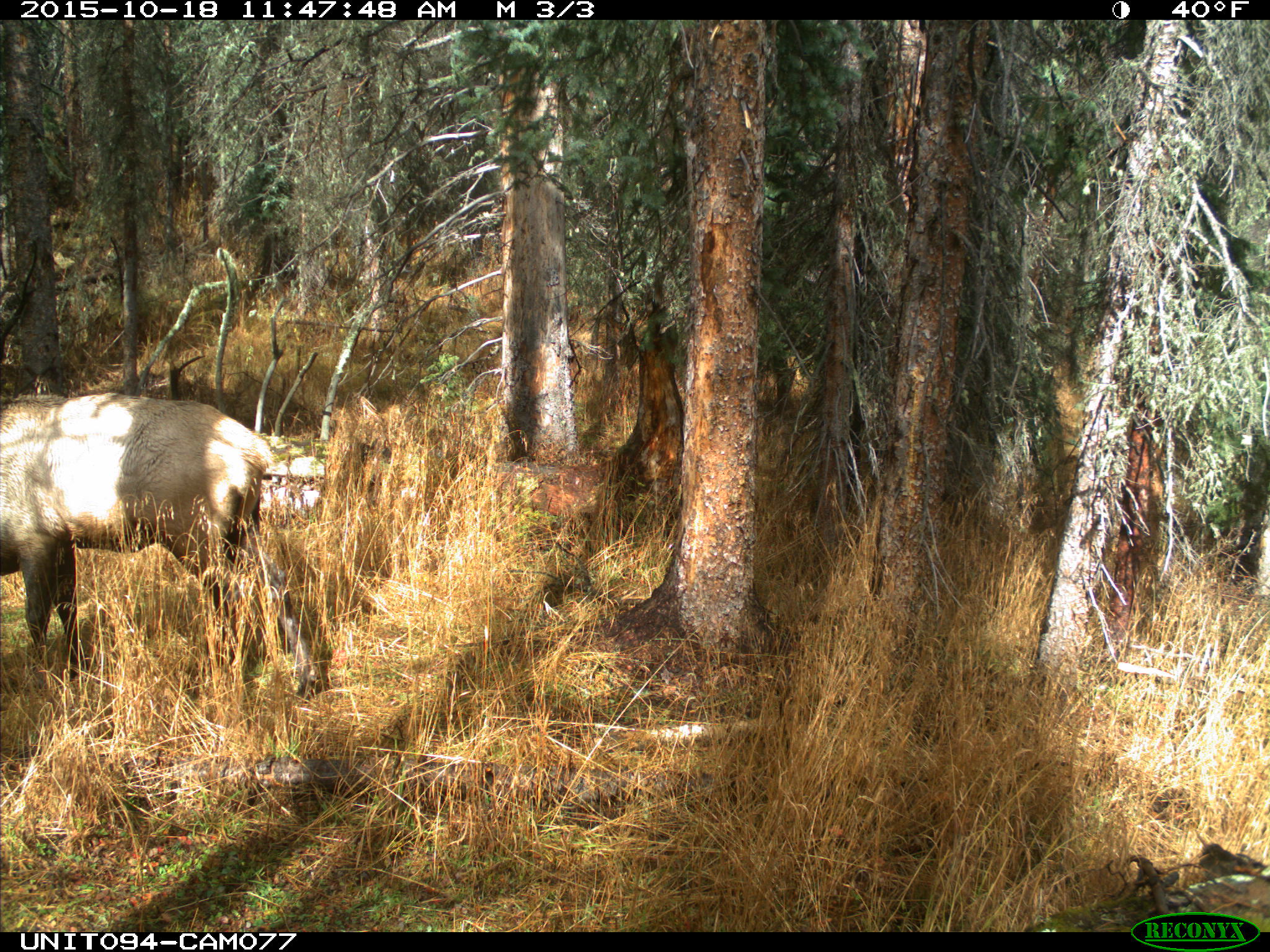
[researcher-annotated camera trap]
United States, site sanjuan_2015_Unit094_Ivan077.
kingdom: Animalia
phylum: Chordata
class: Mammalia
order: Artiodactyla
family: Cervidae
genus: Cervus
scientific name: Cervus elaphus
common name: red deer